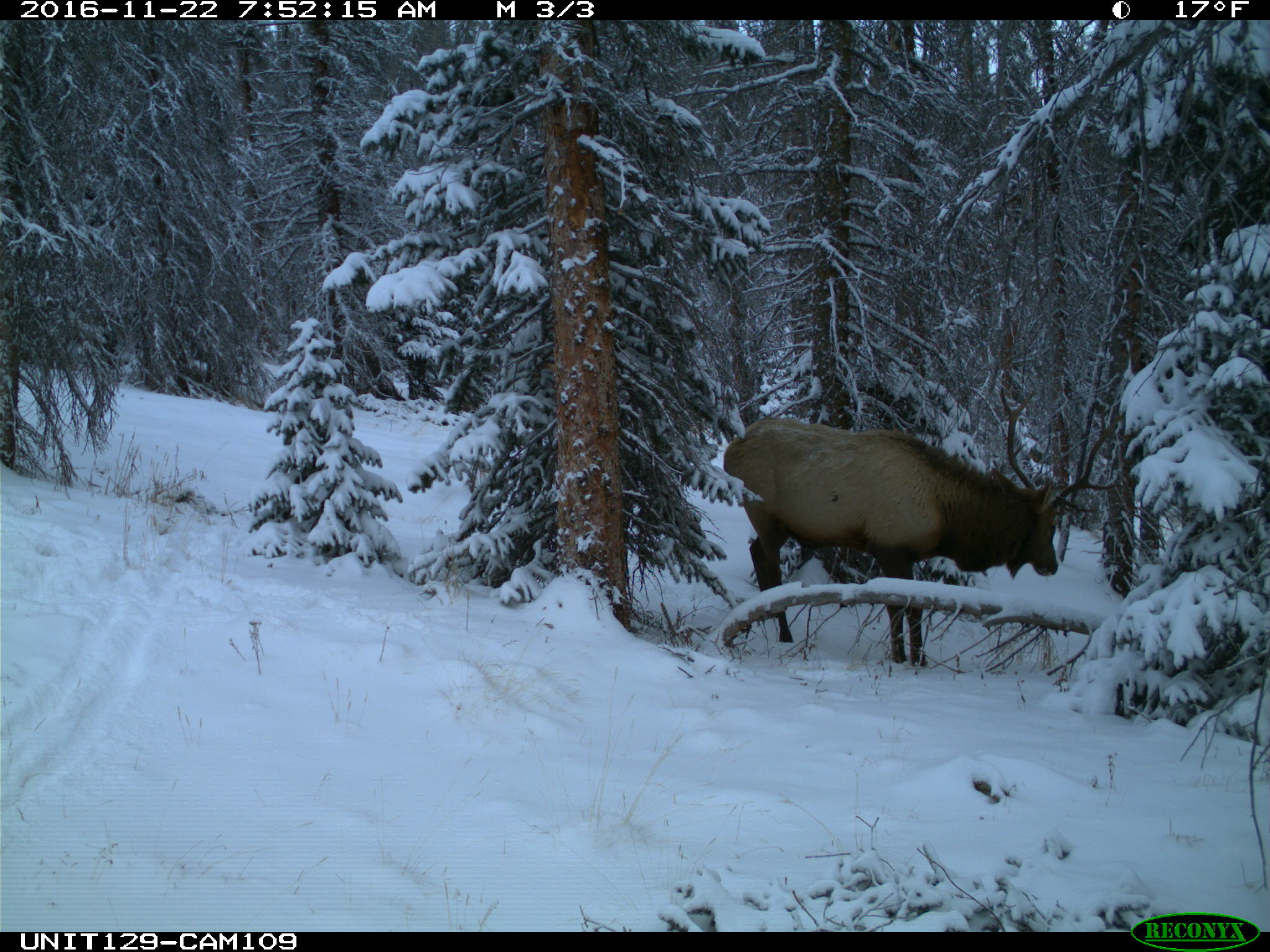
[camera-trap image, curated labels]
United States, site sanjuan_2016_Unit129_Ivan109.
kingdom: Animalia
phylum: Chordata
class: Mammalia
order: Artiodactyla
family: Cervidae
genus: Cervus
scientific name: Cervus elaphus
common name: red deer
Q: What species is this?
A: Cervus elaphus (red deer).